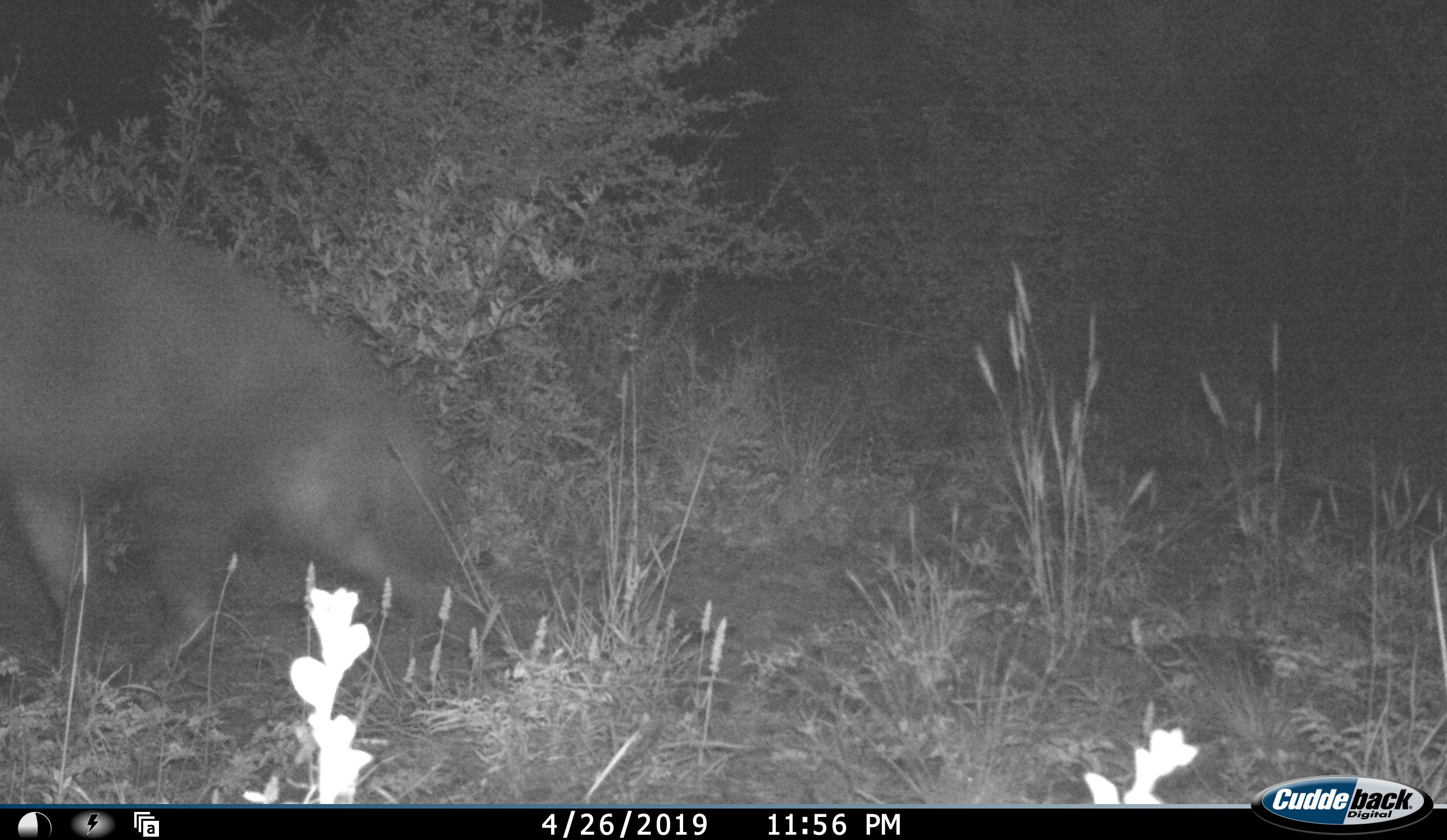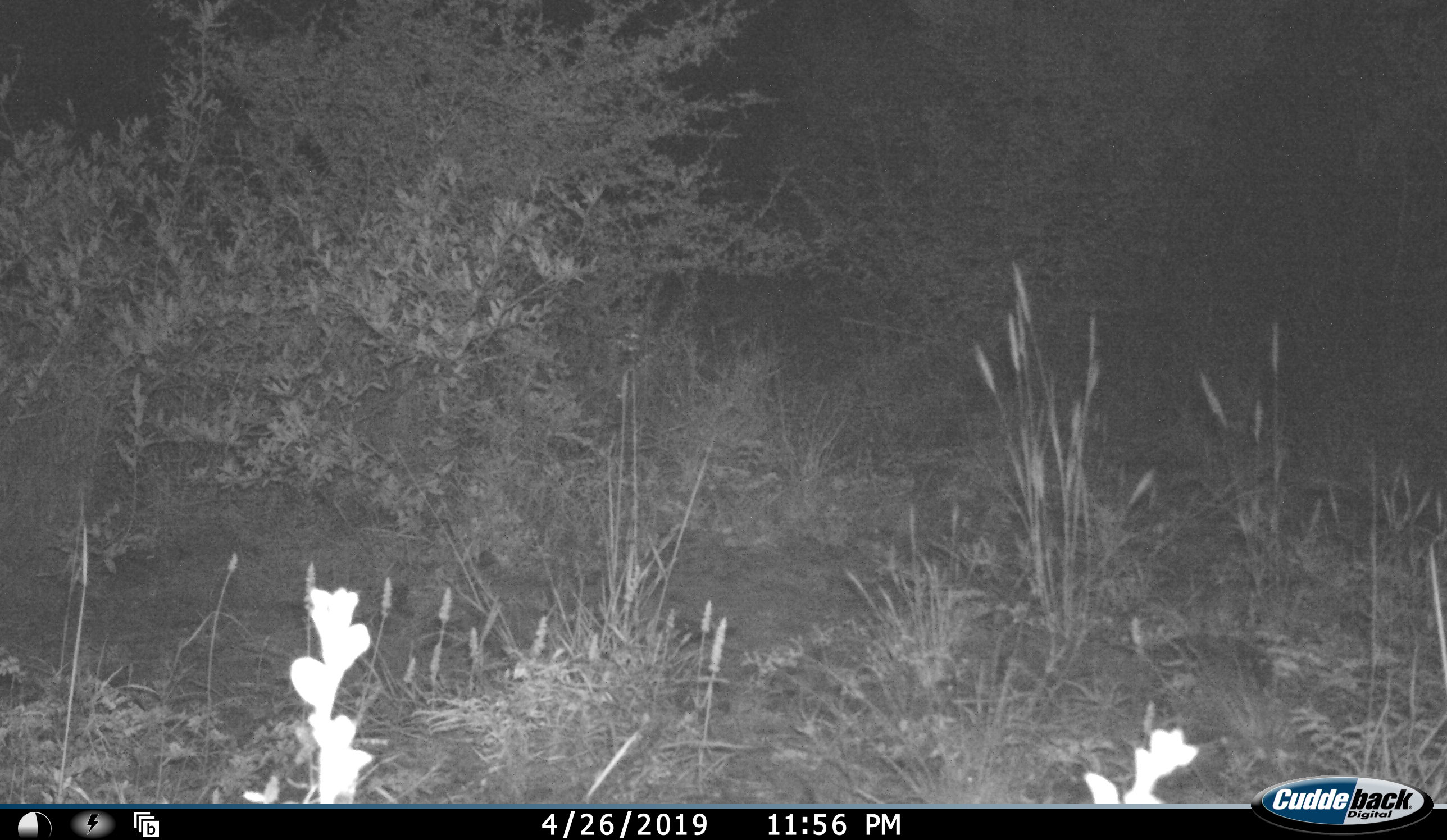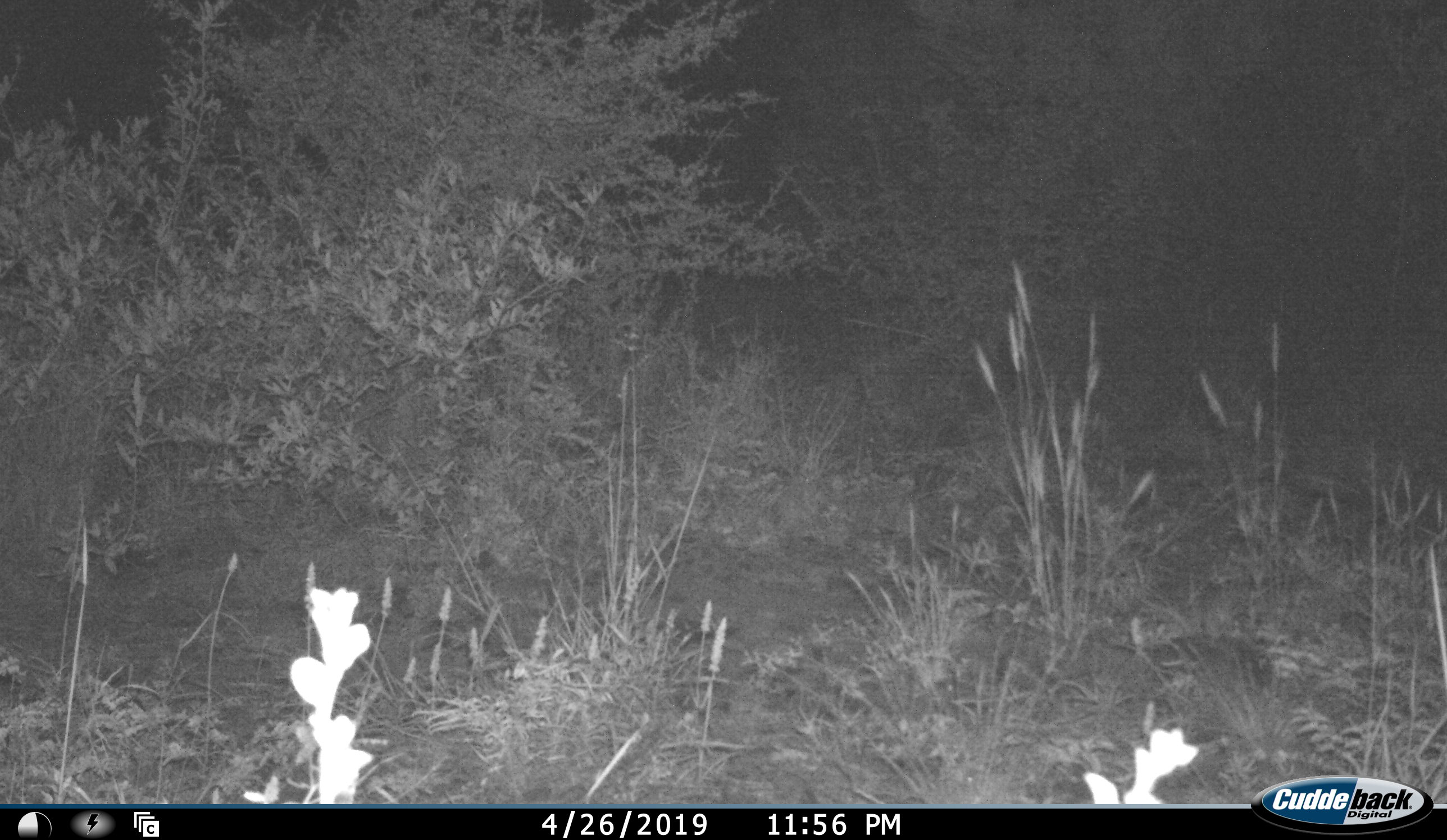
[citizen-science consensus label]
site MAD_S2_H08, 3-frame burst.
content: unidentified animal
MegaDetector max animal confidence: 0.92